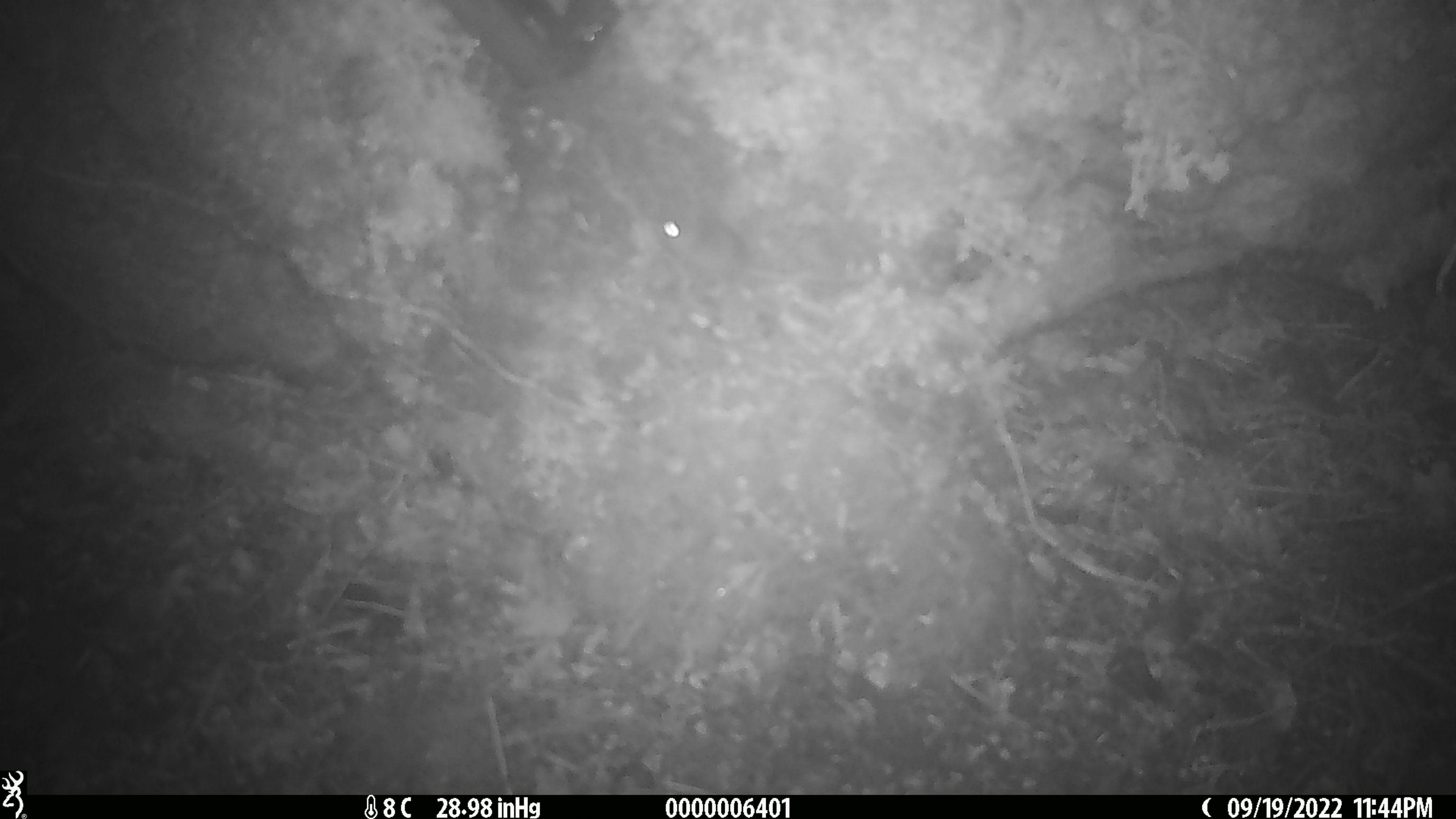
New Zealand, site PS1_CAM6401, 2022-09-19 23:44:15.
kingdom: Animalia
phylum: Chordata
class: Mammalia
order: Rodentia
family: Muridae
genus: Mus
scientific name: Mus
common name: mouse